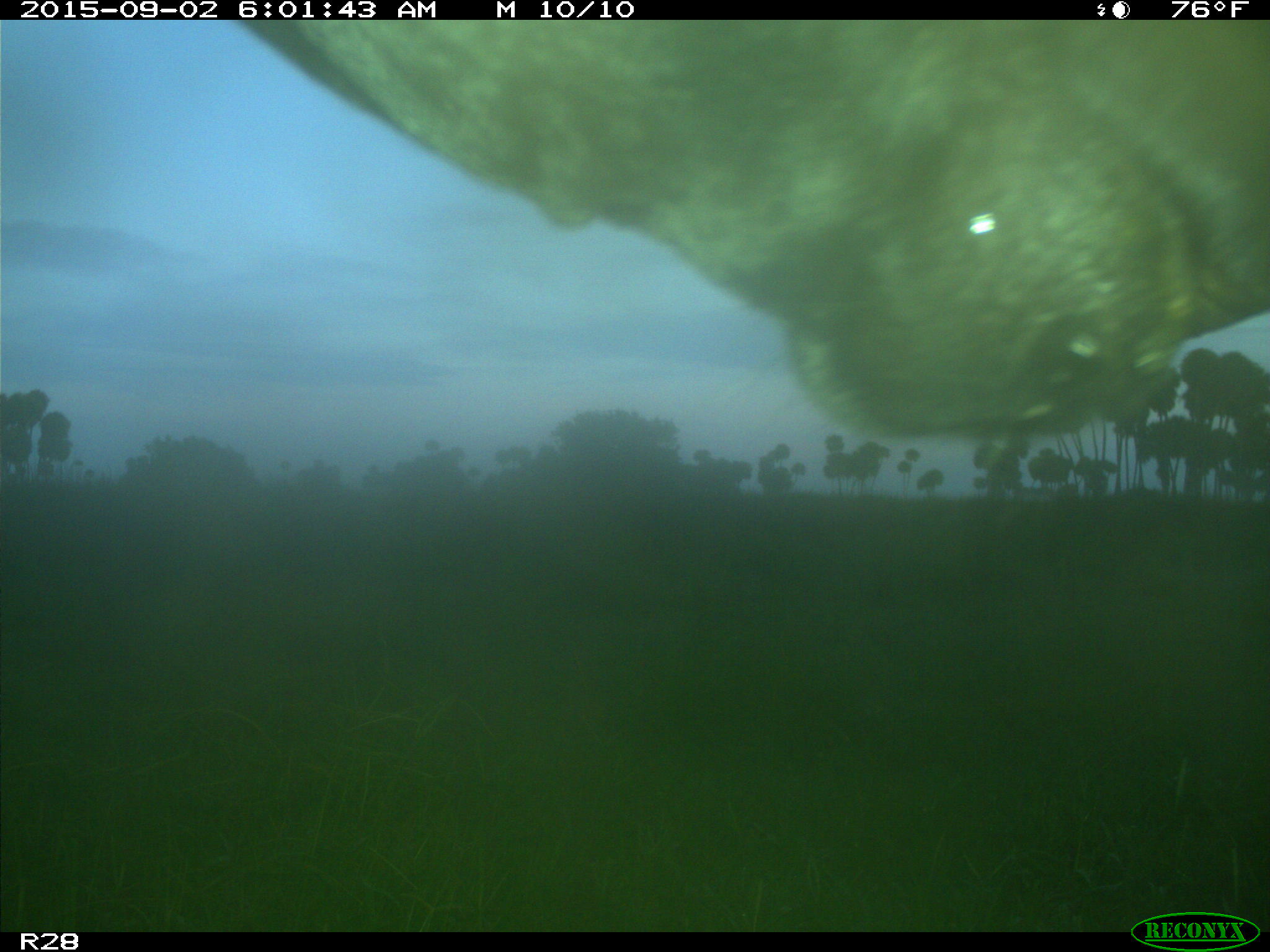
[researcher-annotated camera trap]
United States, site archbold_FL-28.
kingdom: Animalia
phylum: Chordata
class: Mammalia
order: Artiodactyla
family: Bovidae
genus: Bos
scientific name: Bos taurus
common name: domestic cow